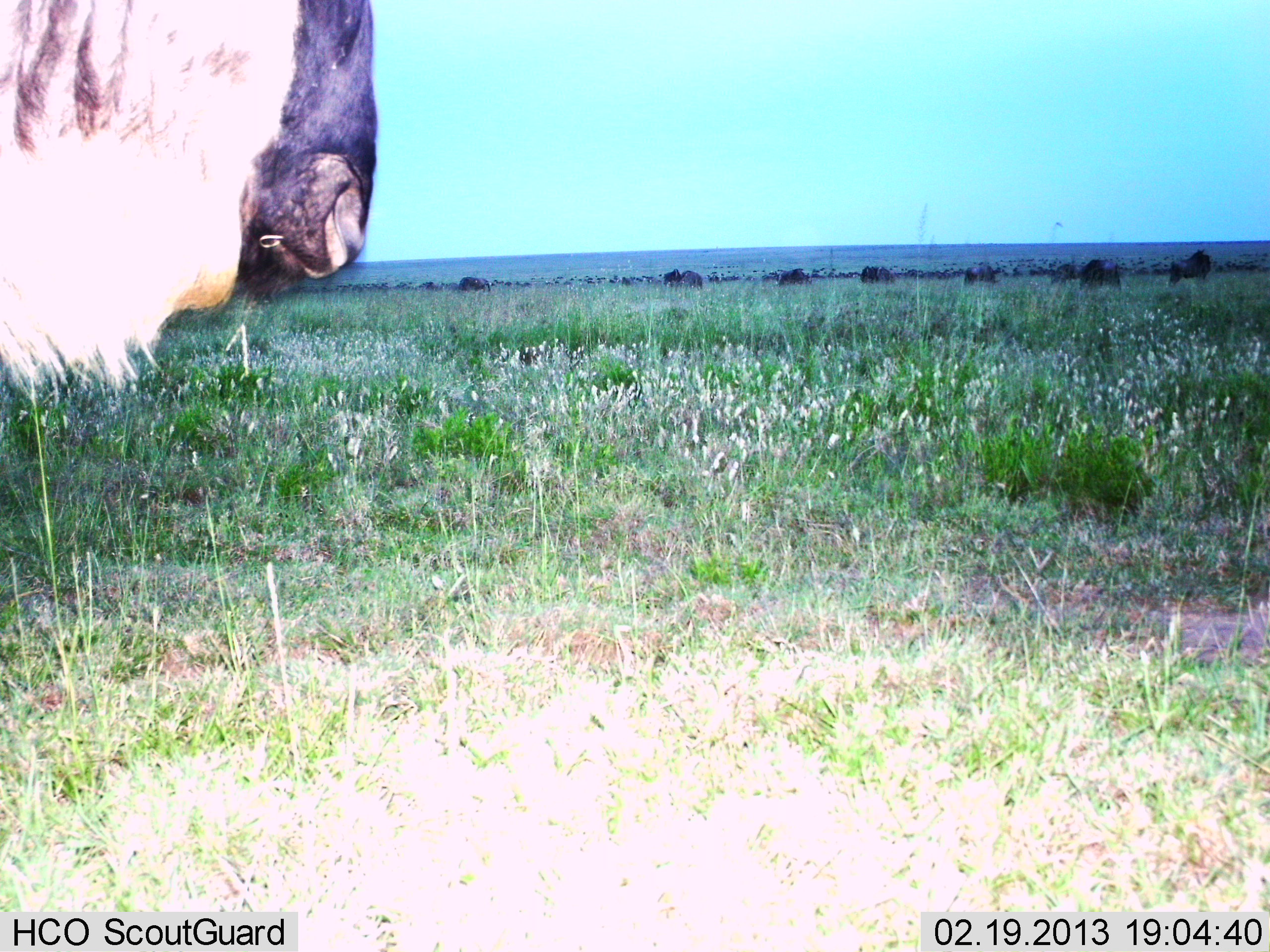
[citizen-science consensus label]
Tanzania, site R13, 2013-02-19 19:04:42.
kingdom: Animalia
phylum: Chordata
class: Mammalia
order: Artiodactyla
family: Bovidae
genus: Connochaetes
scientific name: Connochaetes taurinus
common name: blue wildebeest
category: wildebeest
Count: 8.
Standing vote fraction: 79%.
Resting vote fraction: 0%.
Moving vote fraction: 12%.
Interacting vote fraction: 0%.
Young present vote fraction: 0%.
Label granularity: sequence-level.